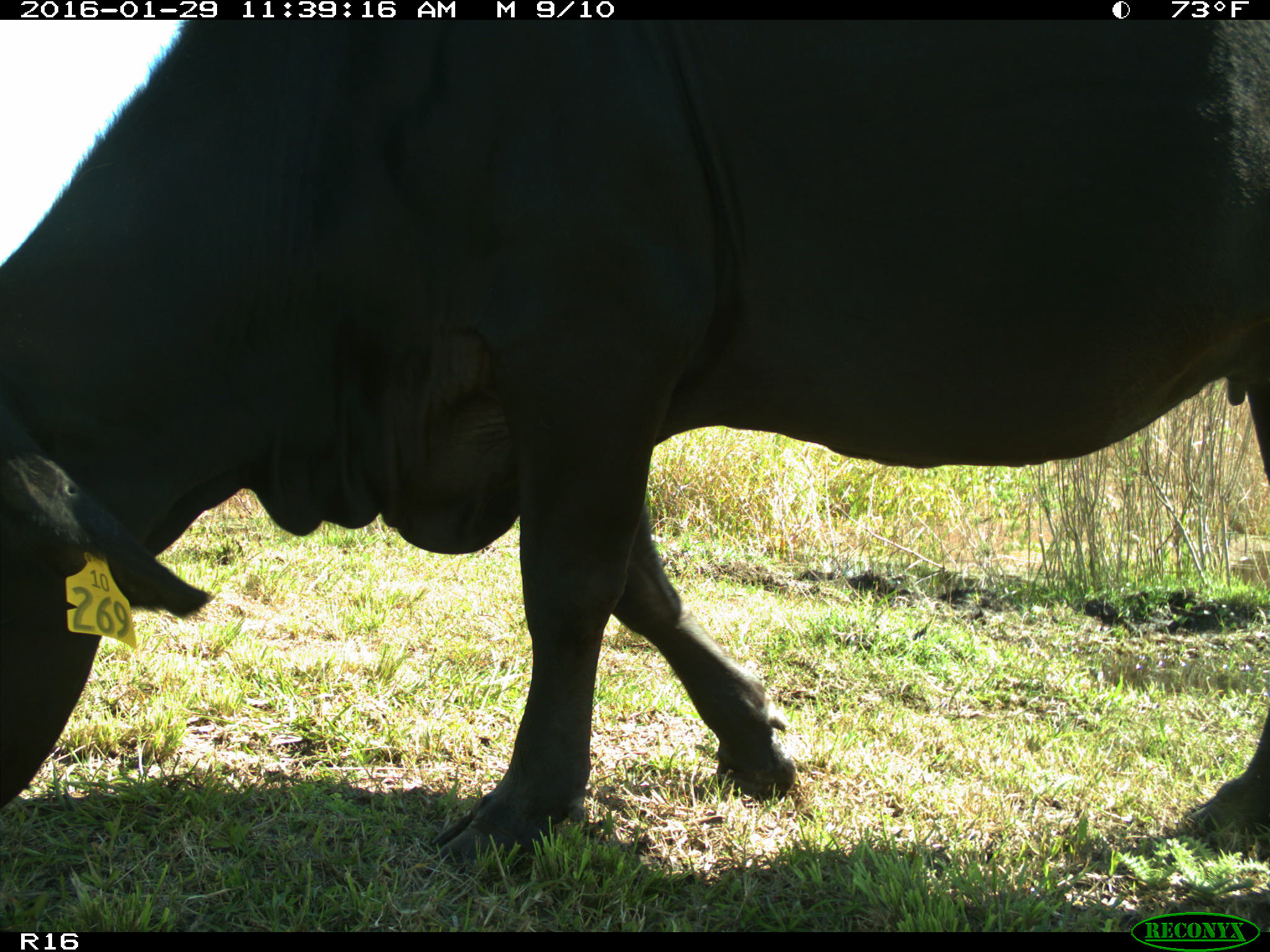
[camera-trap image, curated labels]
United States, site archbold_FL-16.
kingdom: Animalia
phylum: Chordata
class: Mammalia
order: Artiodactyla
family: Bovidae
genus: Bos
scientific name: Bos taurus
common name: domestic cow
Bos taurus (domestic cow).